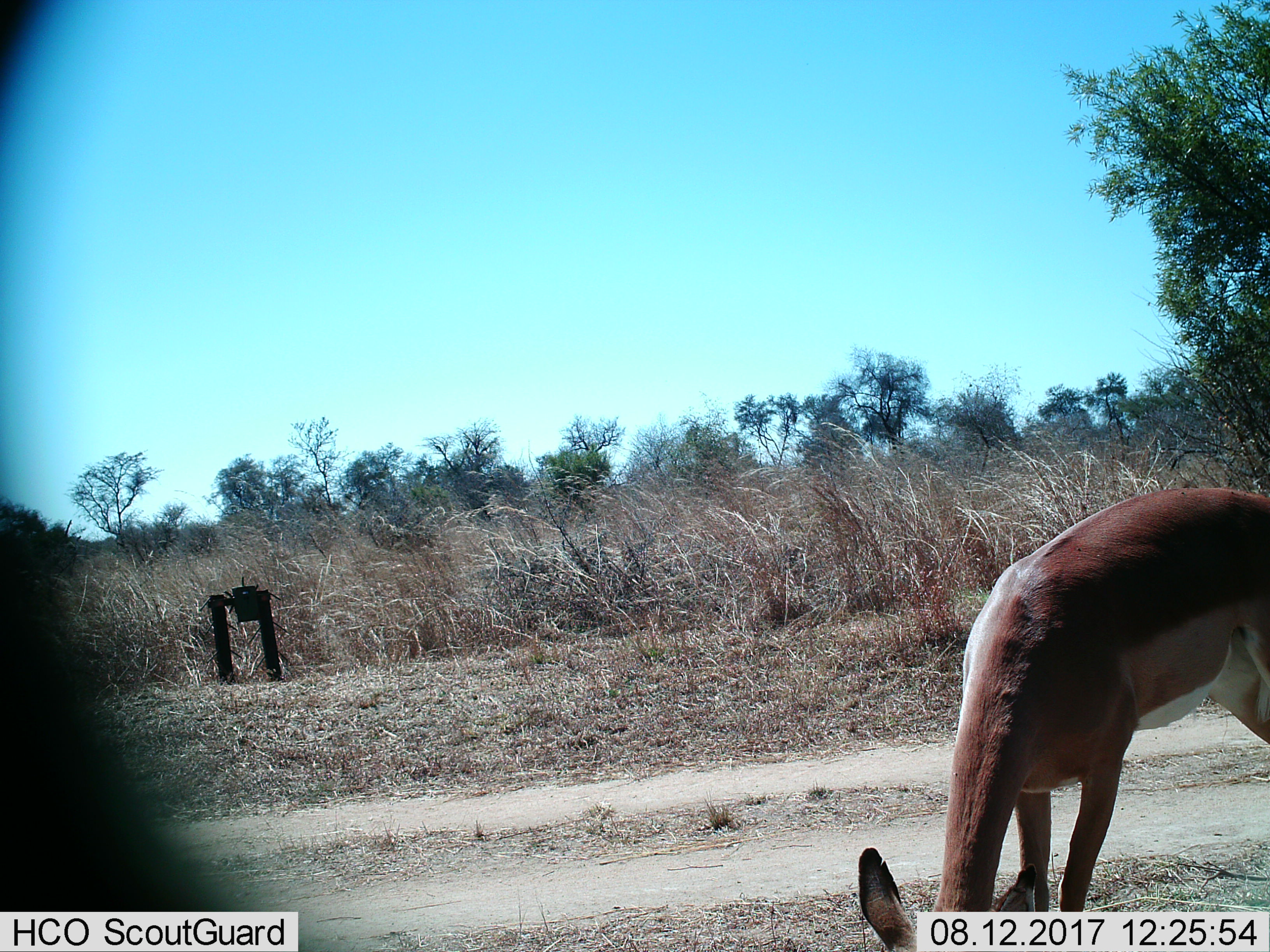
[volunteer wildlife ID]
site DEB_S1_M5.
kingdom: Animalia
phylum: Chordata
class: Mammalia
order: Artiodactyla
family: Bovidae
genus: Aepyceros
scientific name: Aepyceros melampus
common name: impala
Impala (Aepyceros melampus), count 1. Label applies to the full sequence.